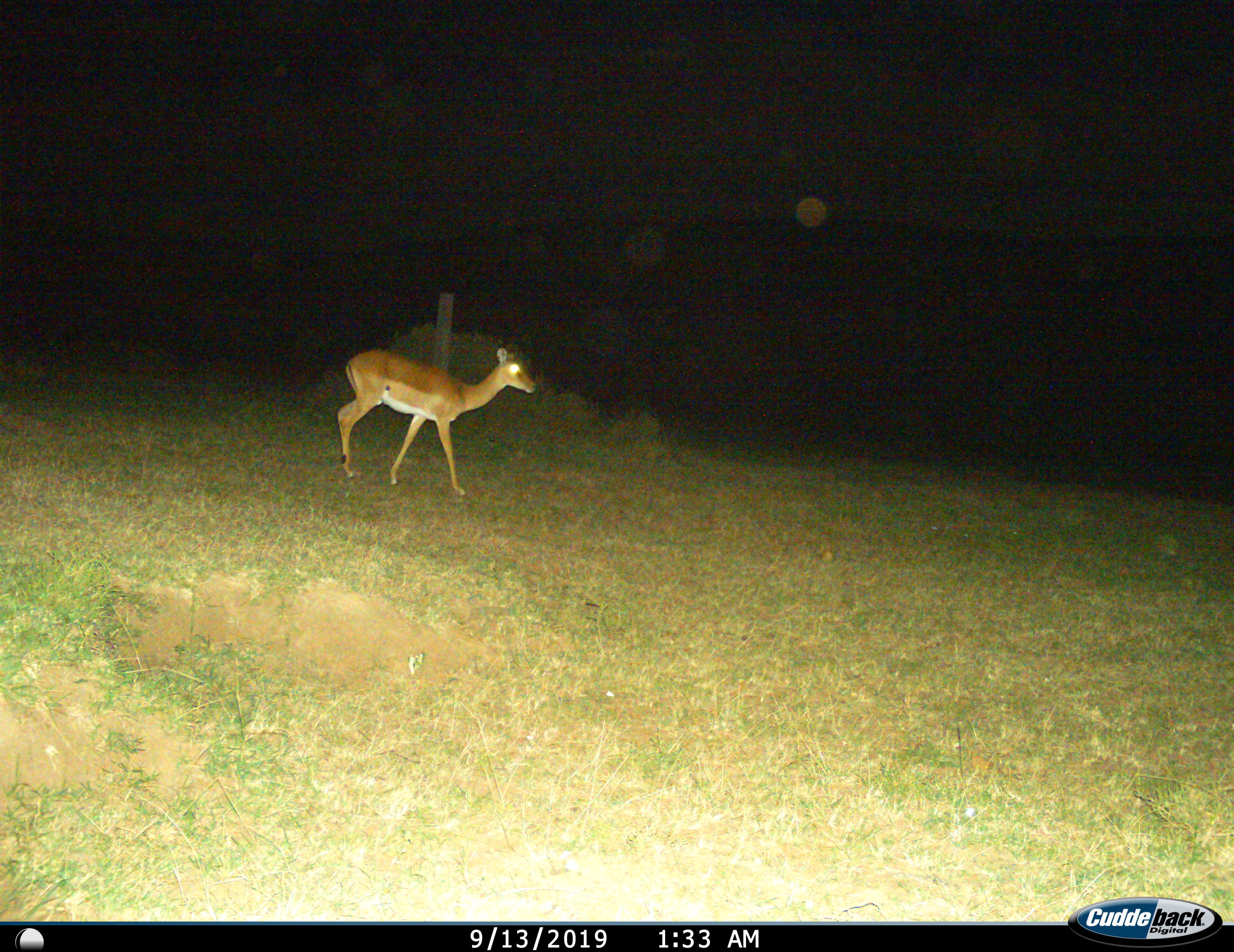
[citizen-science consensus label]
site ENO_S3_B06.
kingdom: Animalia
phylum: Chordata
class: Mammalia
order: Artiodactyla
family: Bovidae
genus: Aepyceros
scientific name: Aepyceros melampus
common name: impala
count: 1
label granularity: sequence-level